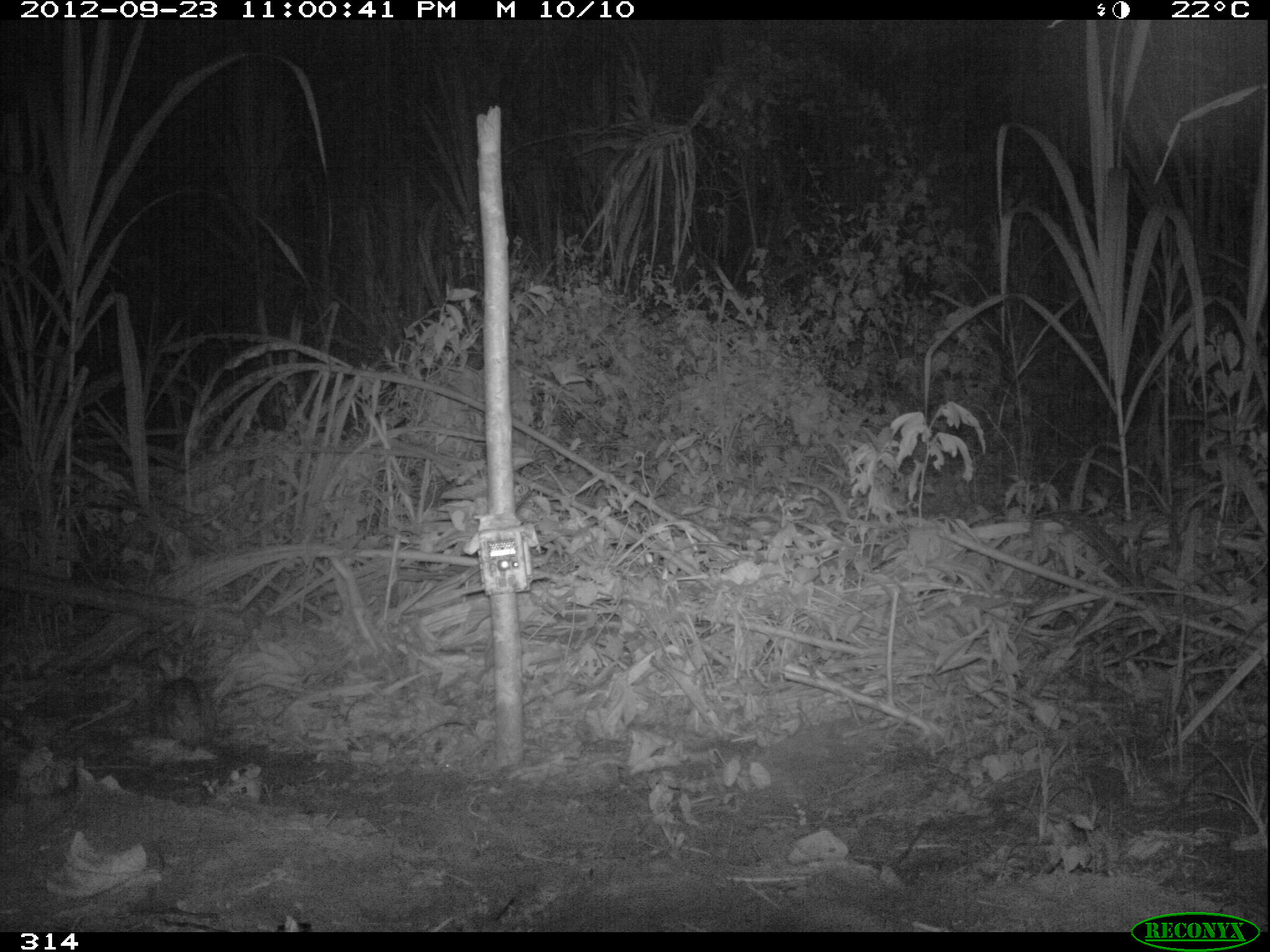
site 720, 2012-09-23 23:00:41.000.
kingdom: Animalia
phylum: Chordata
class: Mammalia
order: Lagomorpha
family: Leporidae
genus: Sylvilagus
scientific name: Sylvilagus brasiliensis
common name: tapeti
Sylvilagus brasiliensis (tapeti).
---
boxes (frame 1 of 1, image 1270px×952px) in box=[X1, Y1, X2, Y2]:
sylvilagus brasiliensis: box=[149, 652, 203, 745]